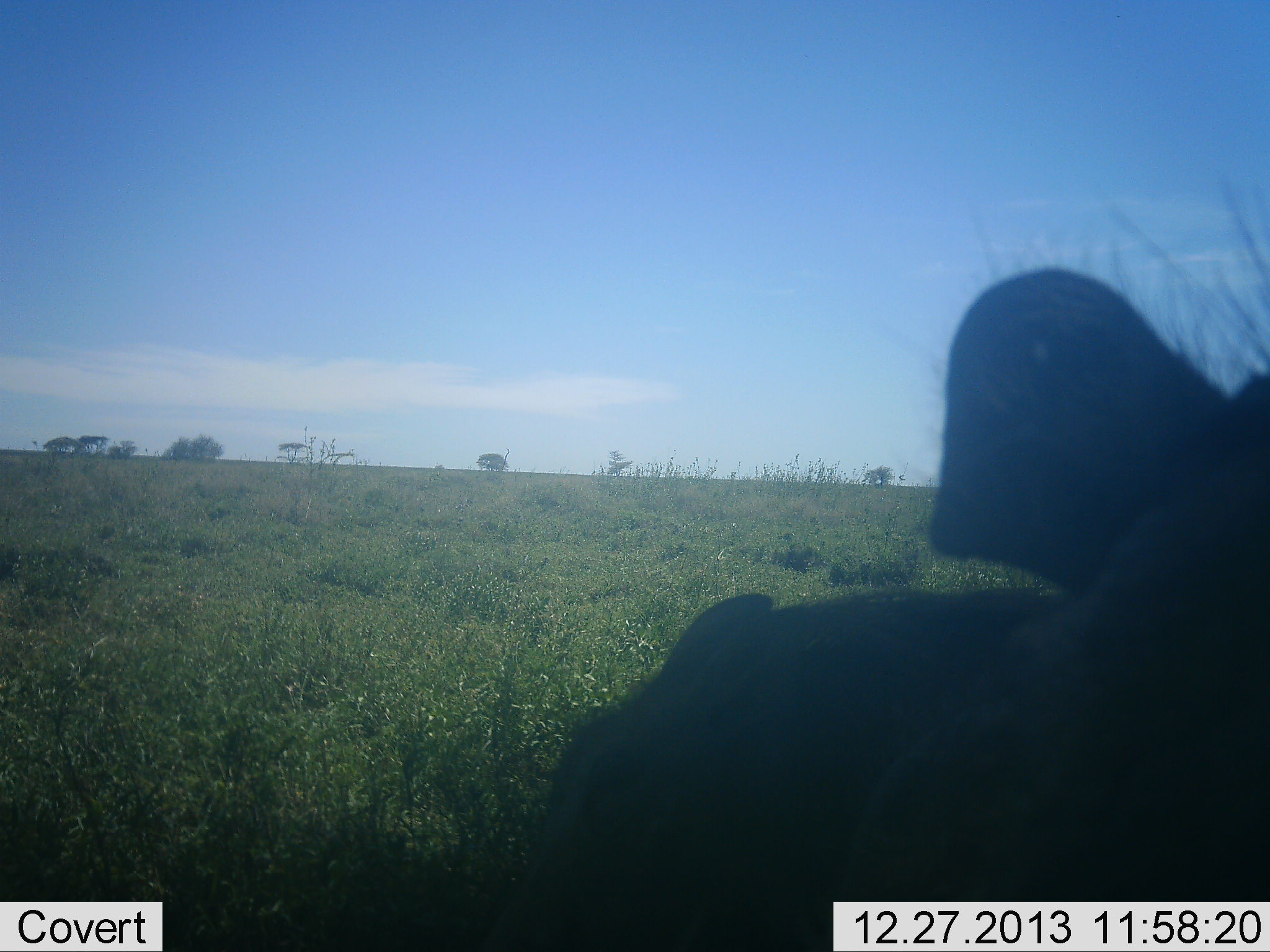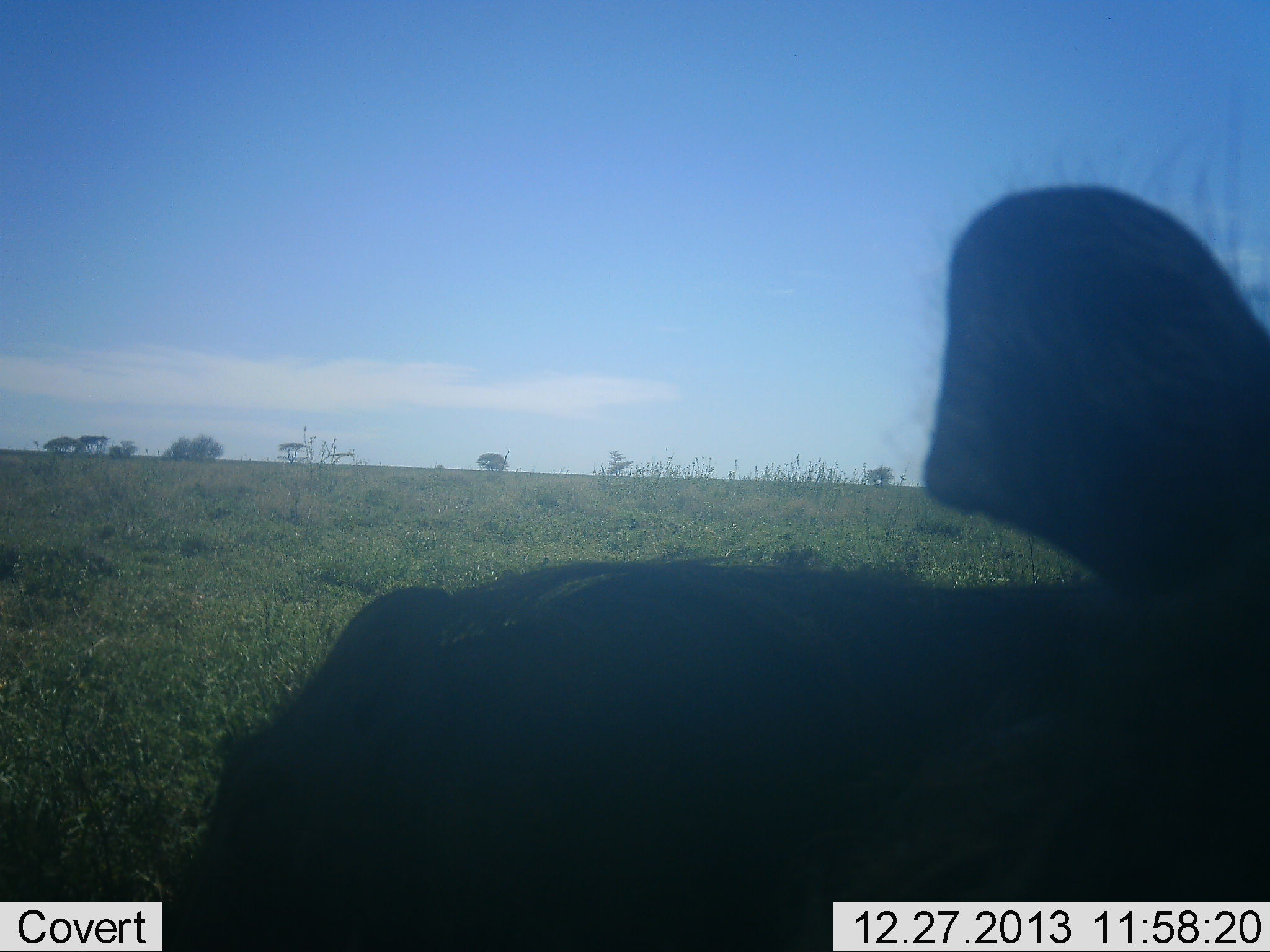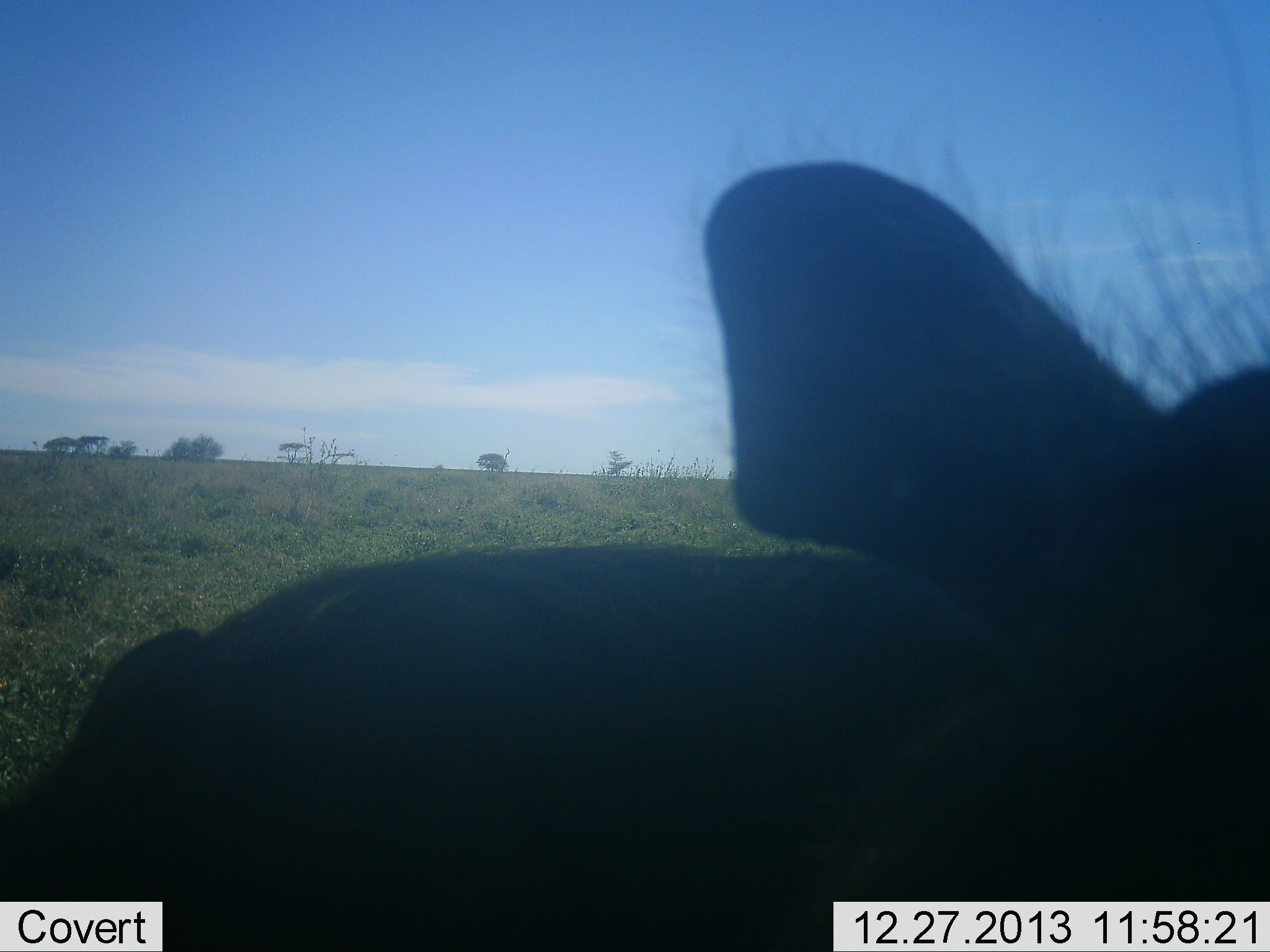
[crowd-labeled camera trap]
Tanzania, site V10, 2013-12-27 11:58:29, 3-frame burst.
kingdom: Animalia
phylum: Chordata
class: Mammalia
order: Artiodactyla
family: Suidae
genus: Phacochoerus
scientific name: Phacochoerus africanus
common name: warthog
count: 1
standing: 40%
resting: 40%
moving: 30%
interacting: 10%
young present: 0%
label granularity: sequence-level